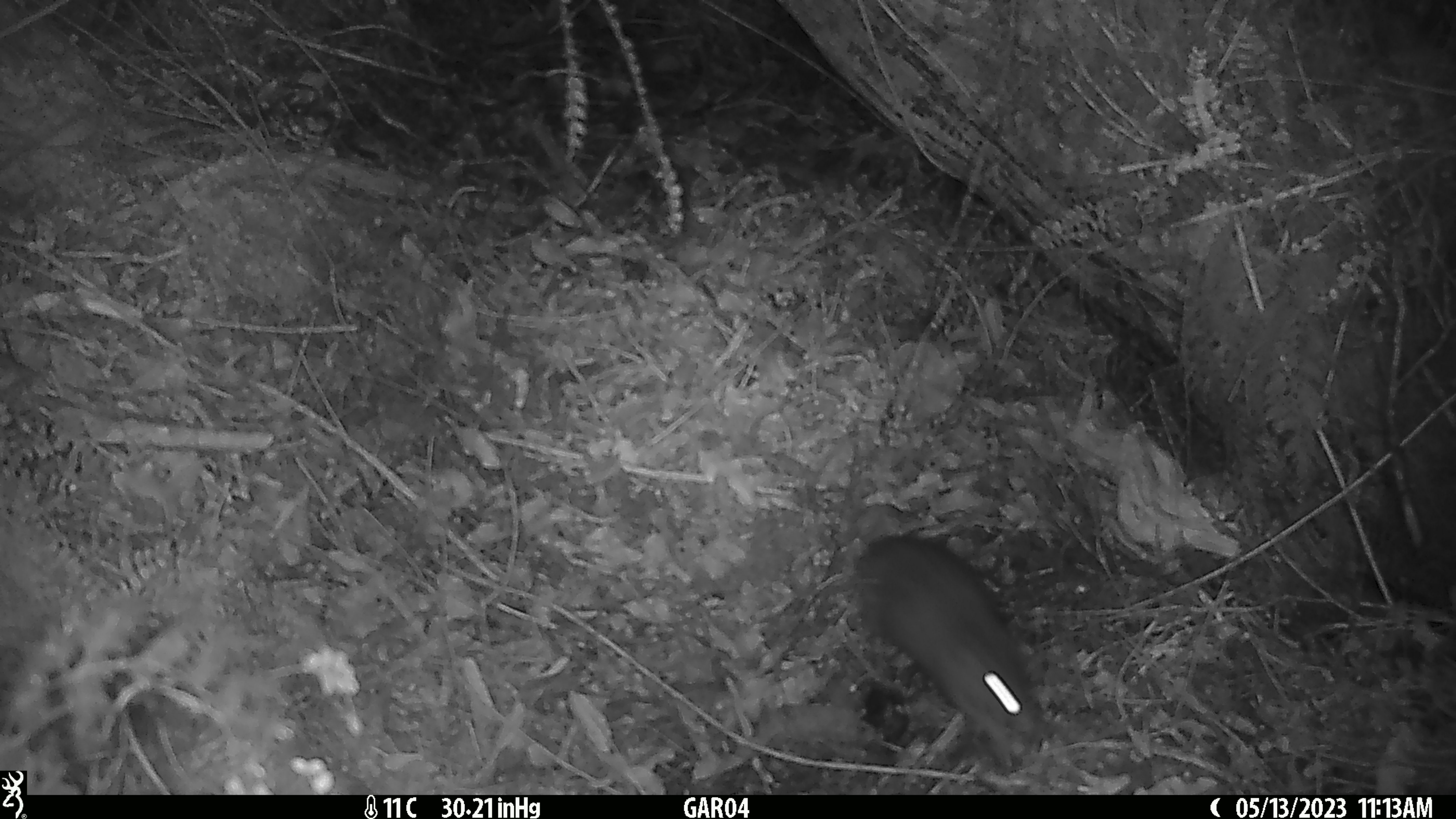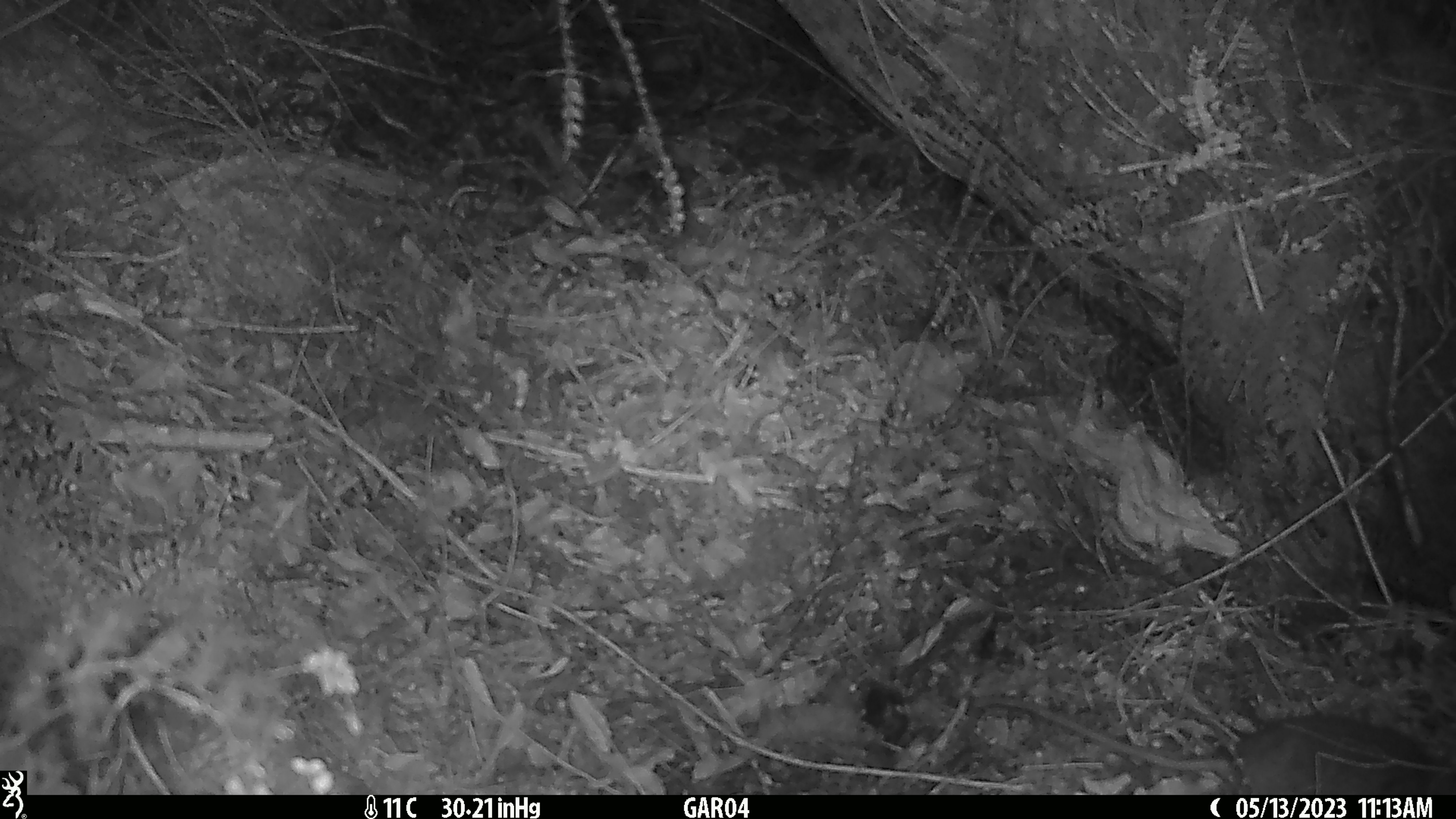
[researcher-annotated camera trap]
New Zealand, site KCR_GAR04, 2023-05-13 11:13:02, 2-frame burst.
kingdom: Animalia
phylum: Chordata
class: Mammalia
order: Rodentia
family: Muridae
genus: Rattus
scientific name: Rattus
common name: rat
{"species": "rat (Rattus)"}